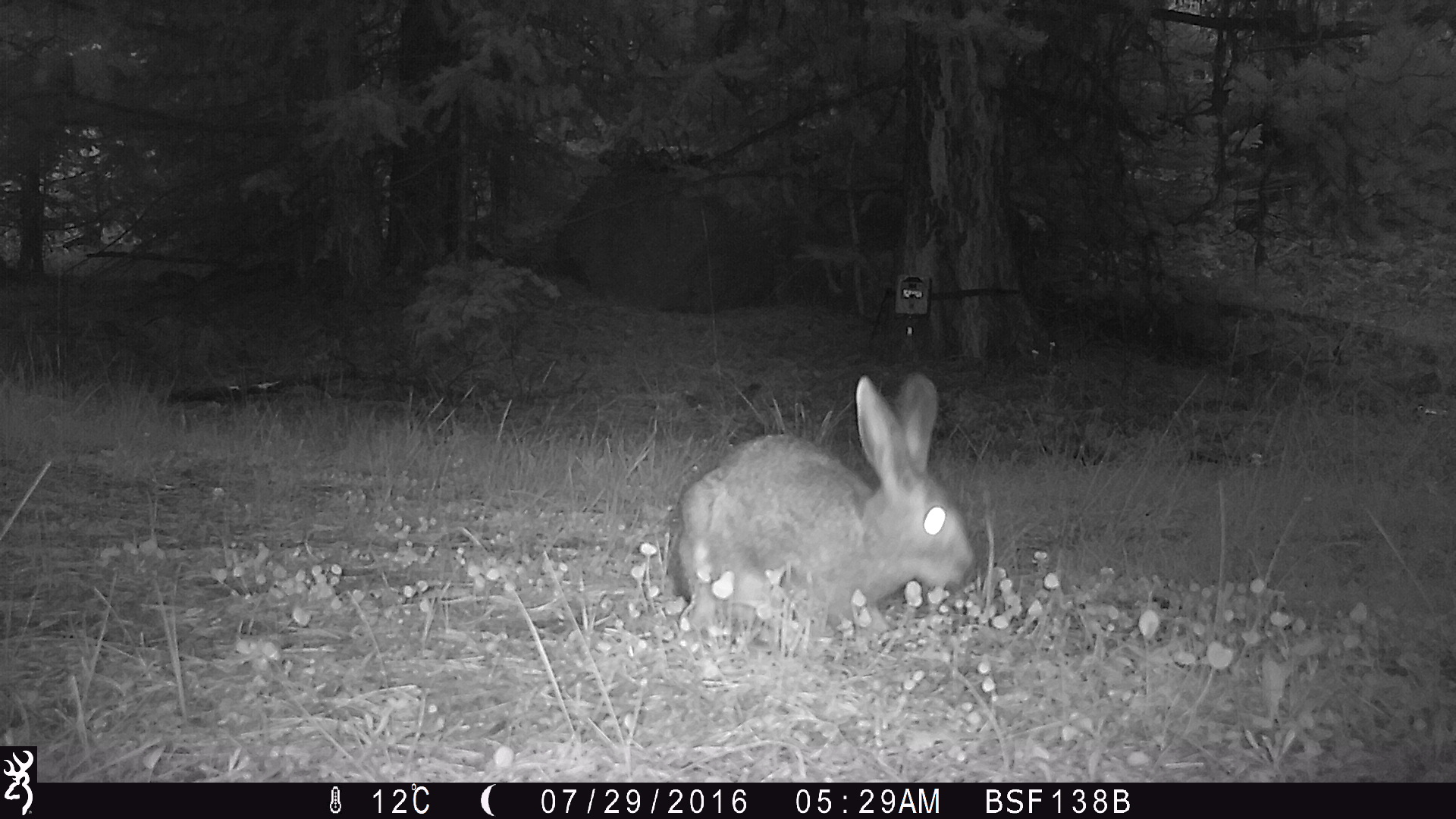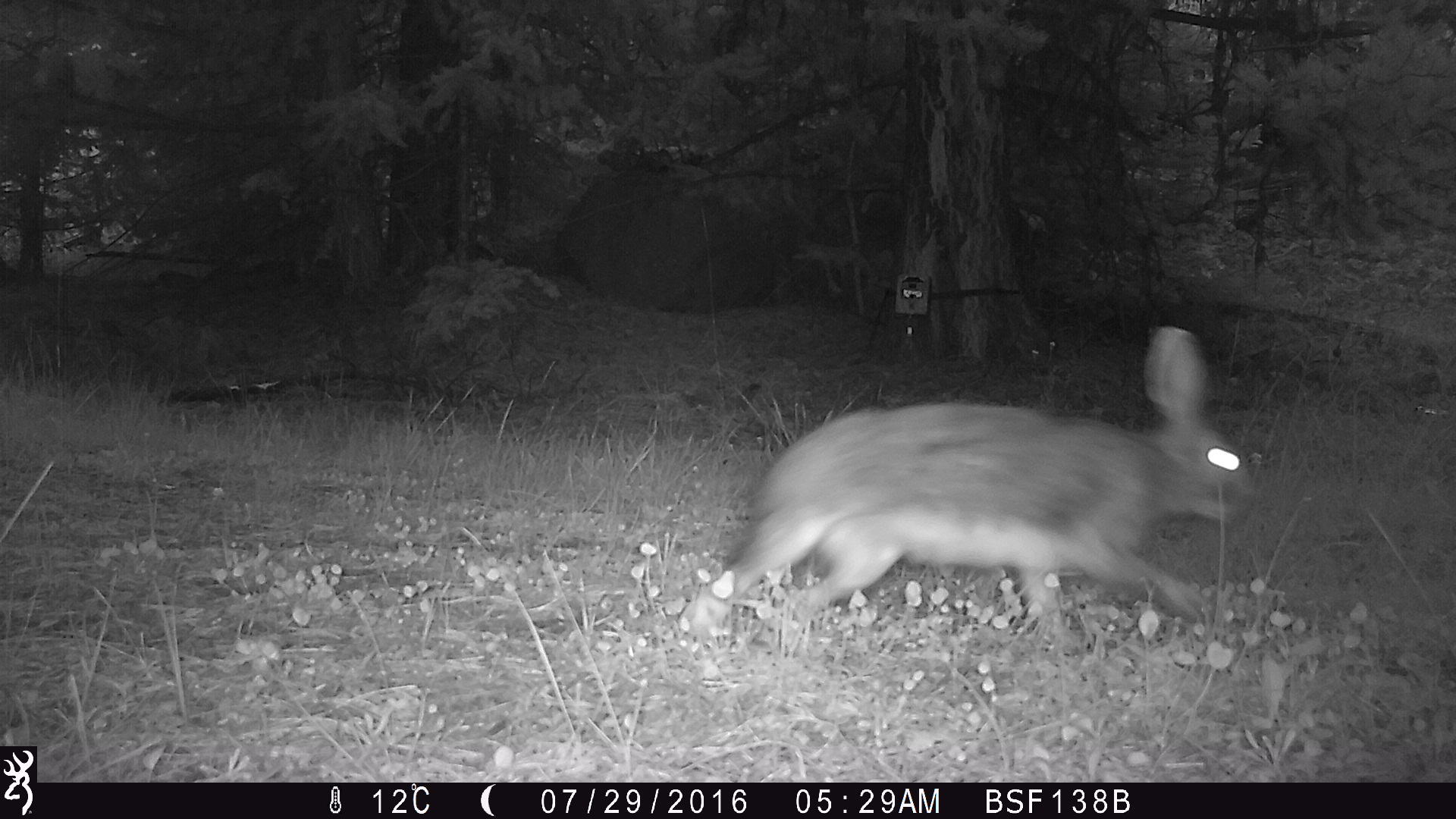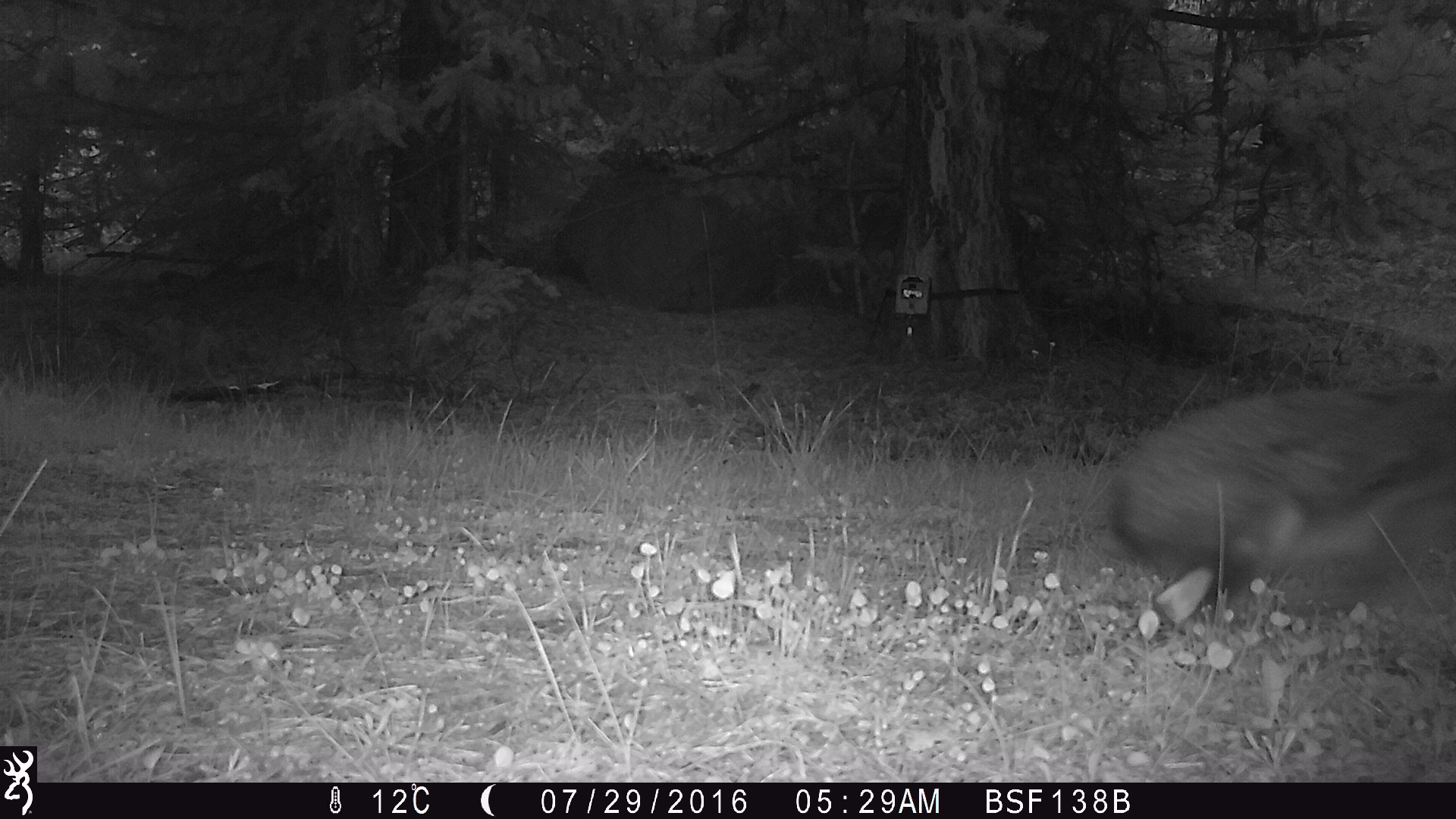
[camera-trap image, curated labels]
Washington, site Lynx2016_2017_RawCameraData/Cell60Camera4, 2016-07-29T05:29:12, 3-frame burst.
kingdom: Animalia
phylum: Chordata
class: Mammalia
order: Lagomorpha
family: Leporidae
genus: Lepus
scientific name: Lepus americanus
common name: snowshoe hare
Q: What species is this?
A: Lepus americanus (snowshoe hare).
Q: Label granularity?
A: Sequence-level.